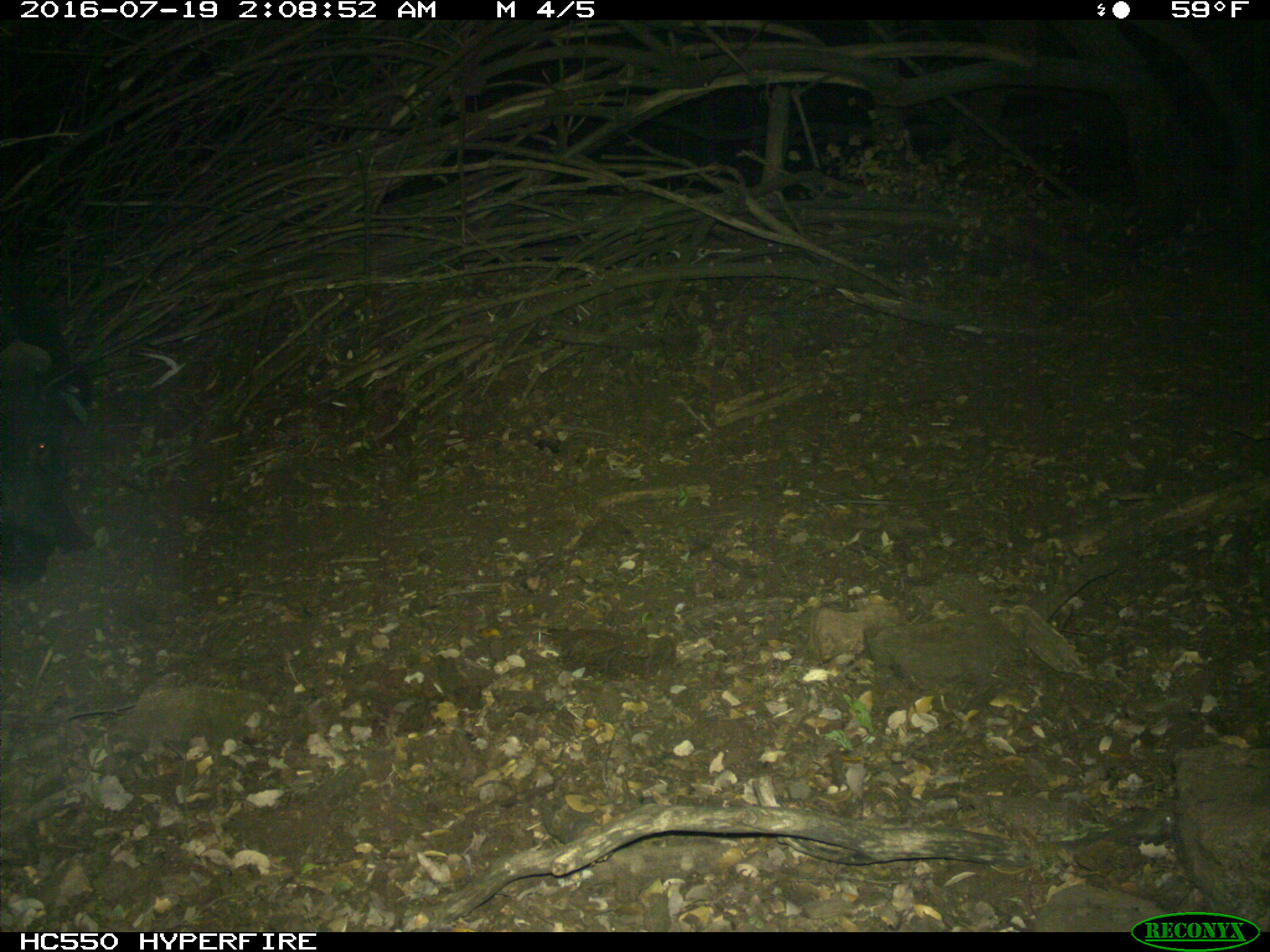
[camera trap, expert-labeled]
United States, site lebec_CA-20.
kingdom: Animalia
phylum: Chordata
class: Mammalia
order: Artiodactyla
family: Suidae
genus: Sus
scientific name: Sus scrofa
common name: wild boar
Sus scrofa (wild boar).